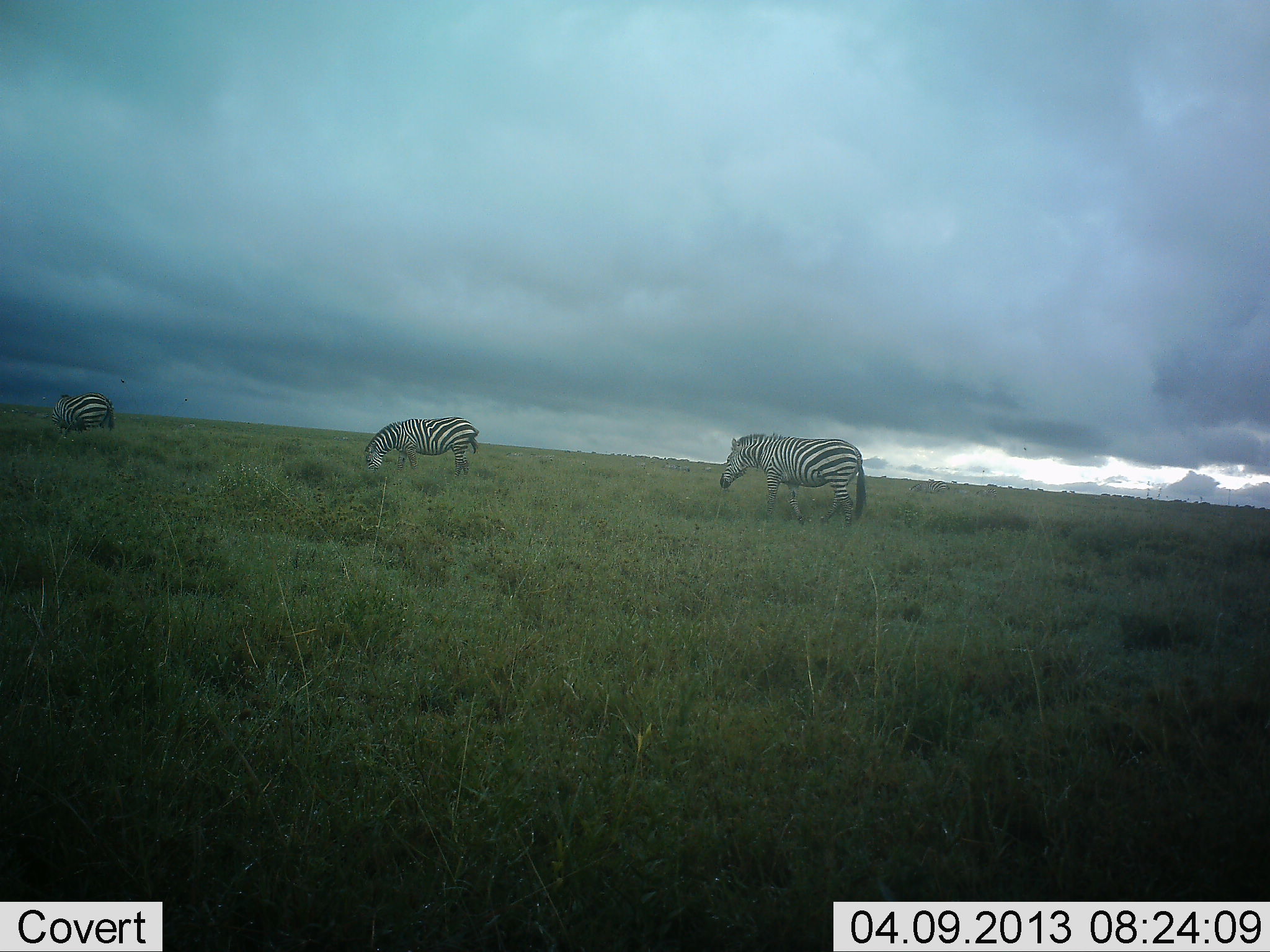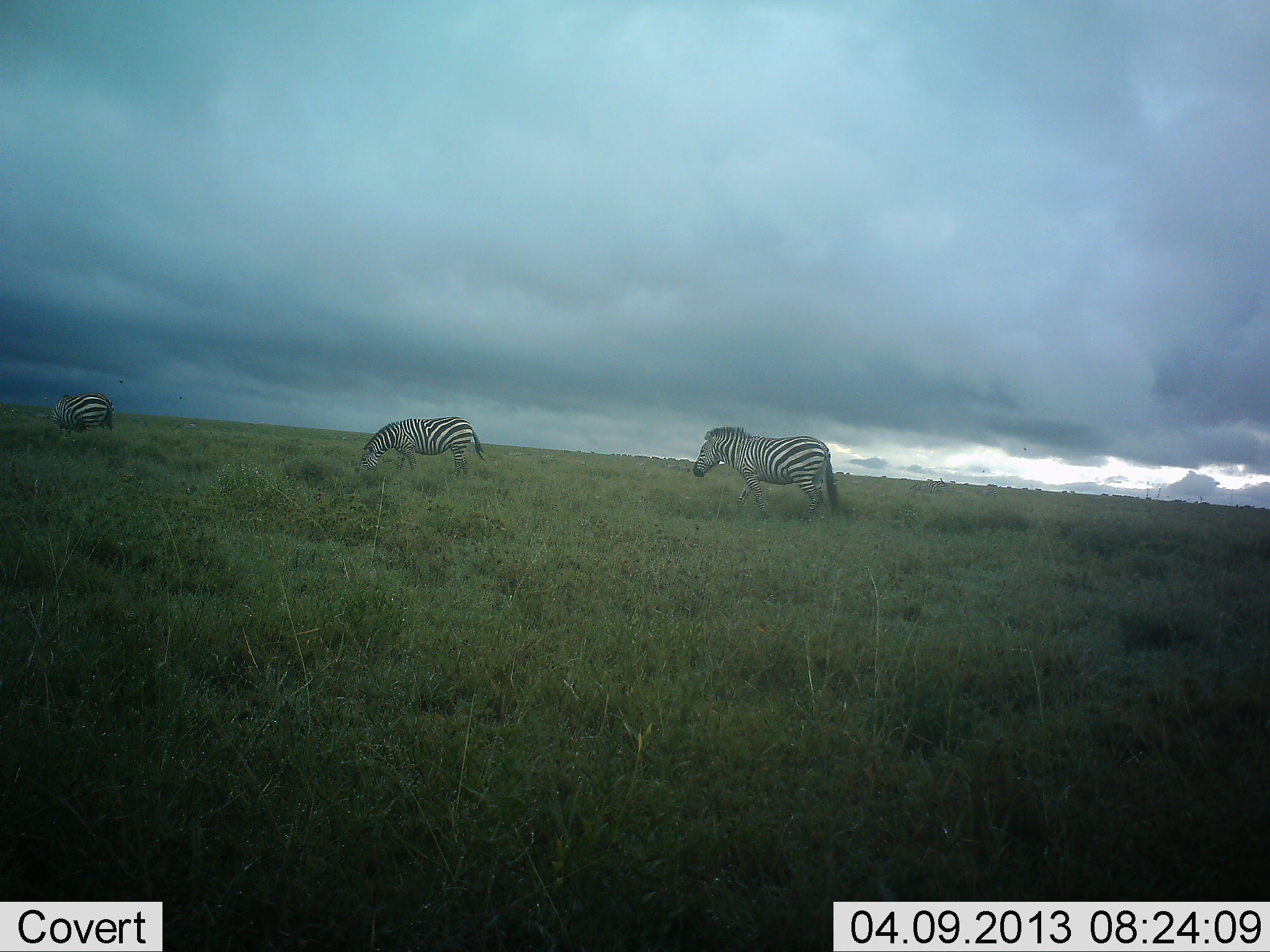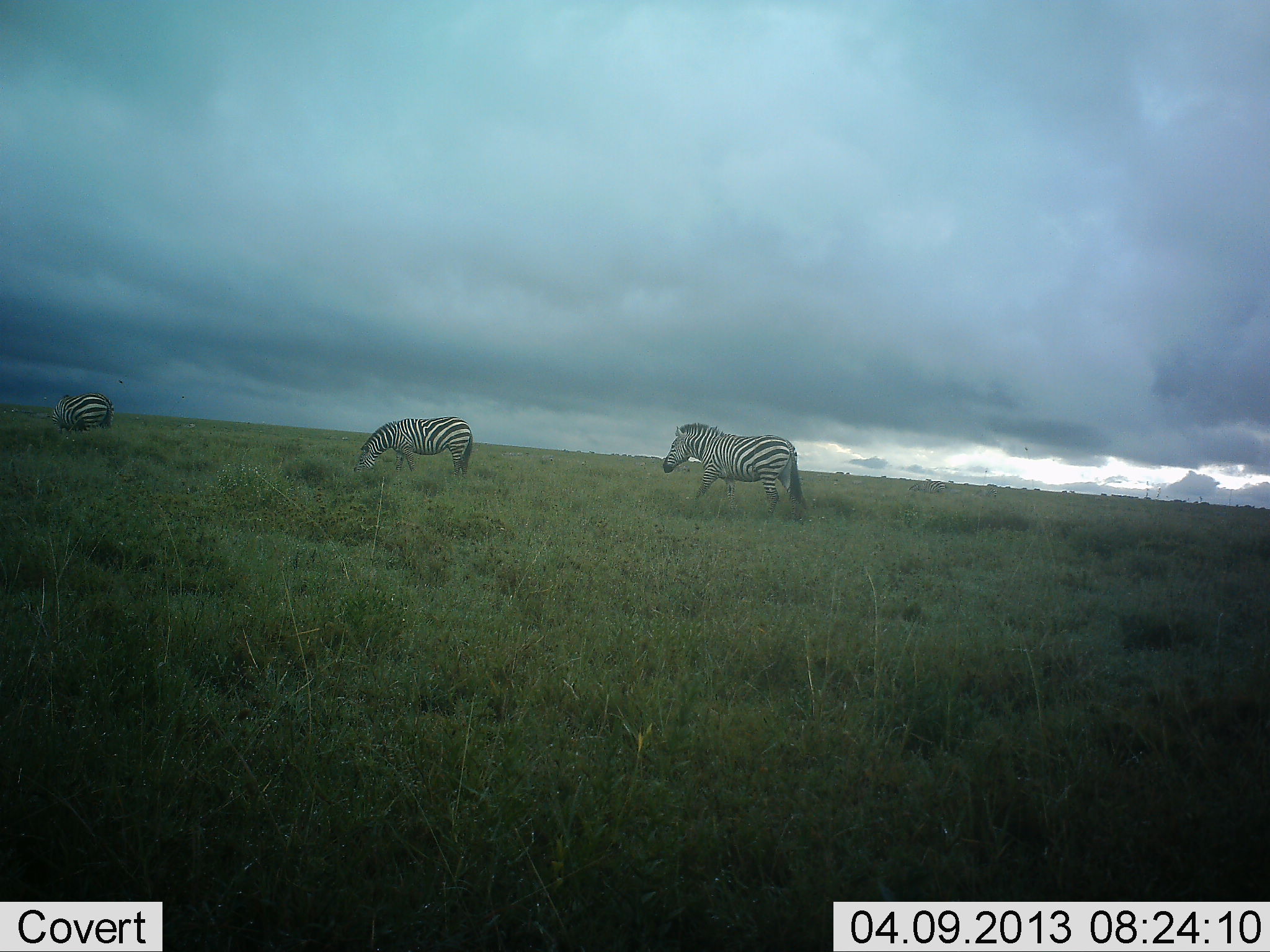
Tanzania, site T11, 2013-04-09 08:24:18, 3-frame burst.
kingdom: Animalia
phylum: Chordata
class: Mammalia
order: Perissodactyla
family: Equidae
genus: Equus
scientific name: Equus quagga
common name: plains zebra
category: zebra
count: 3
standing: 29%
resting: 0%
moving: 81%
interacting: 0%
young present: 0%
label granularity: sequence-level